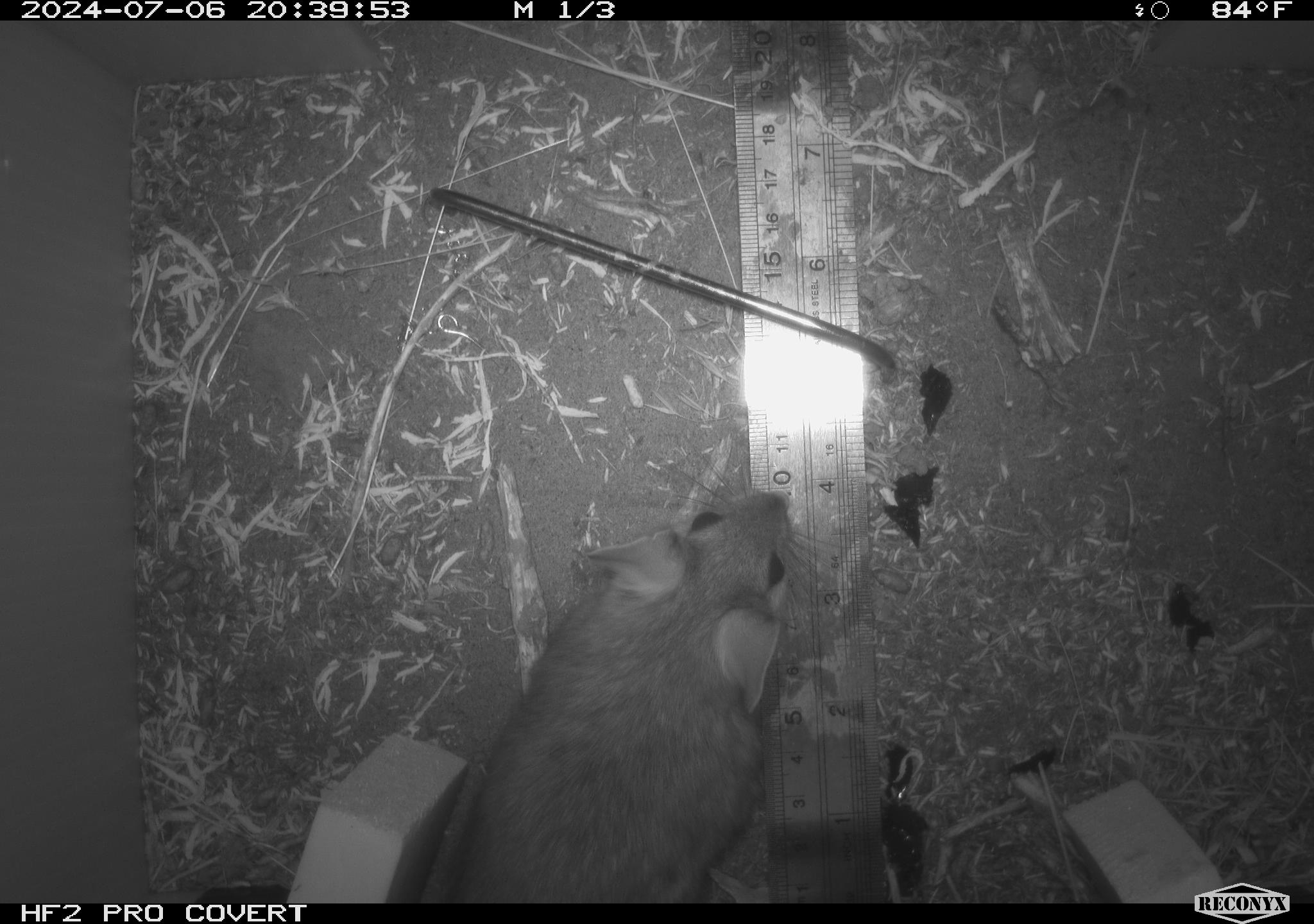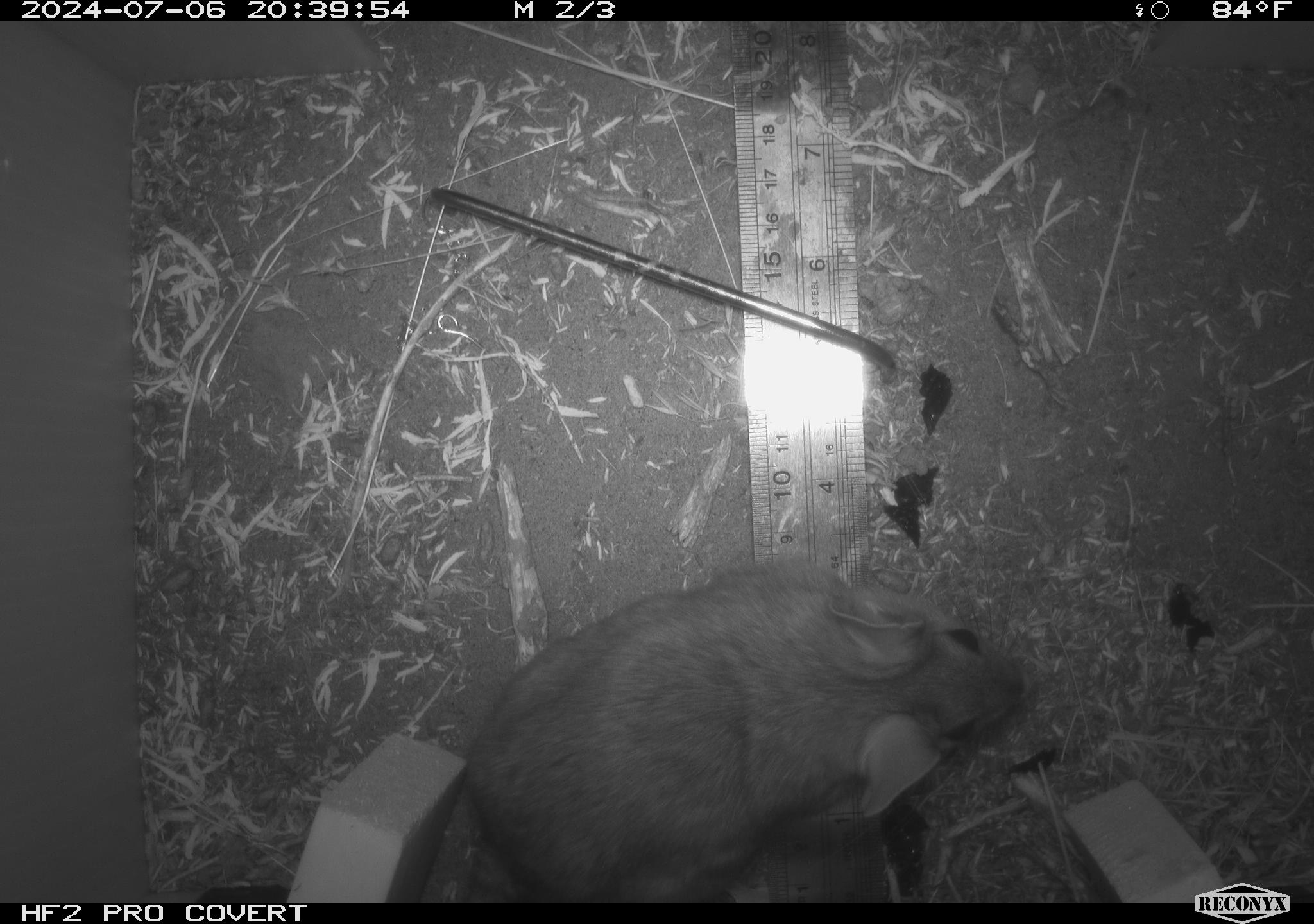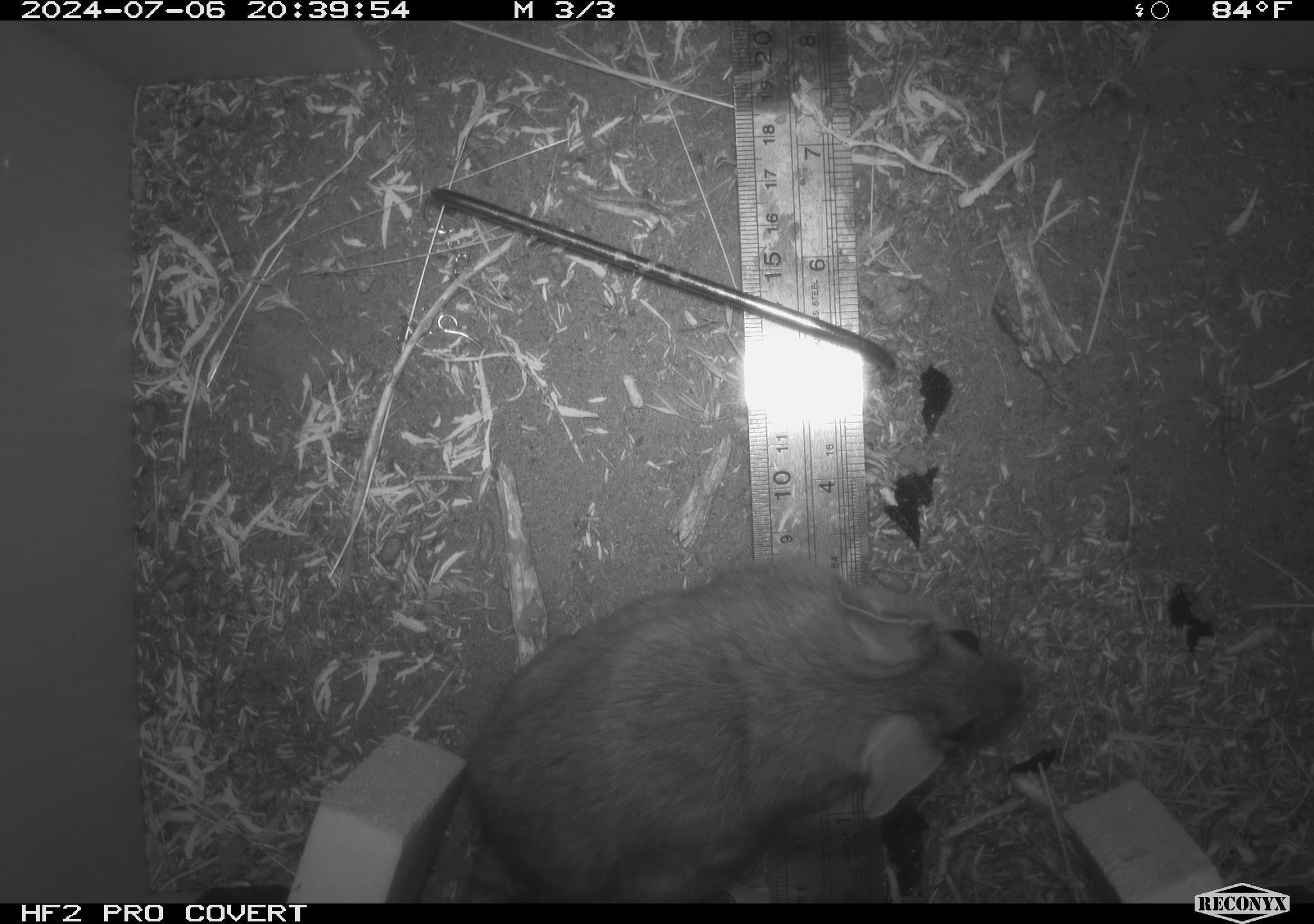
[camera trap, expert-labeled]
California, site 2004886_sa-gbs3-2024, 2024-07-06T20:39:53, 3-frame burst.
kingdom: Animalia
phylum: Chordata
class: Mammalia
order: Rodentia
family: Cricetidae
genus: Neotoma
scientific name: Neotoma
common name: pack rat or woodrat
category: neotoma species